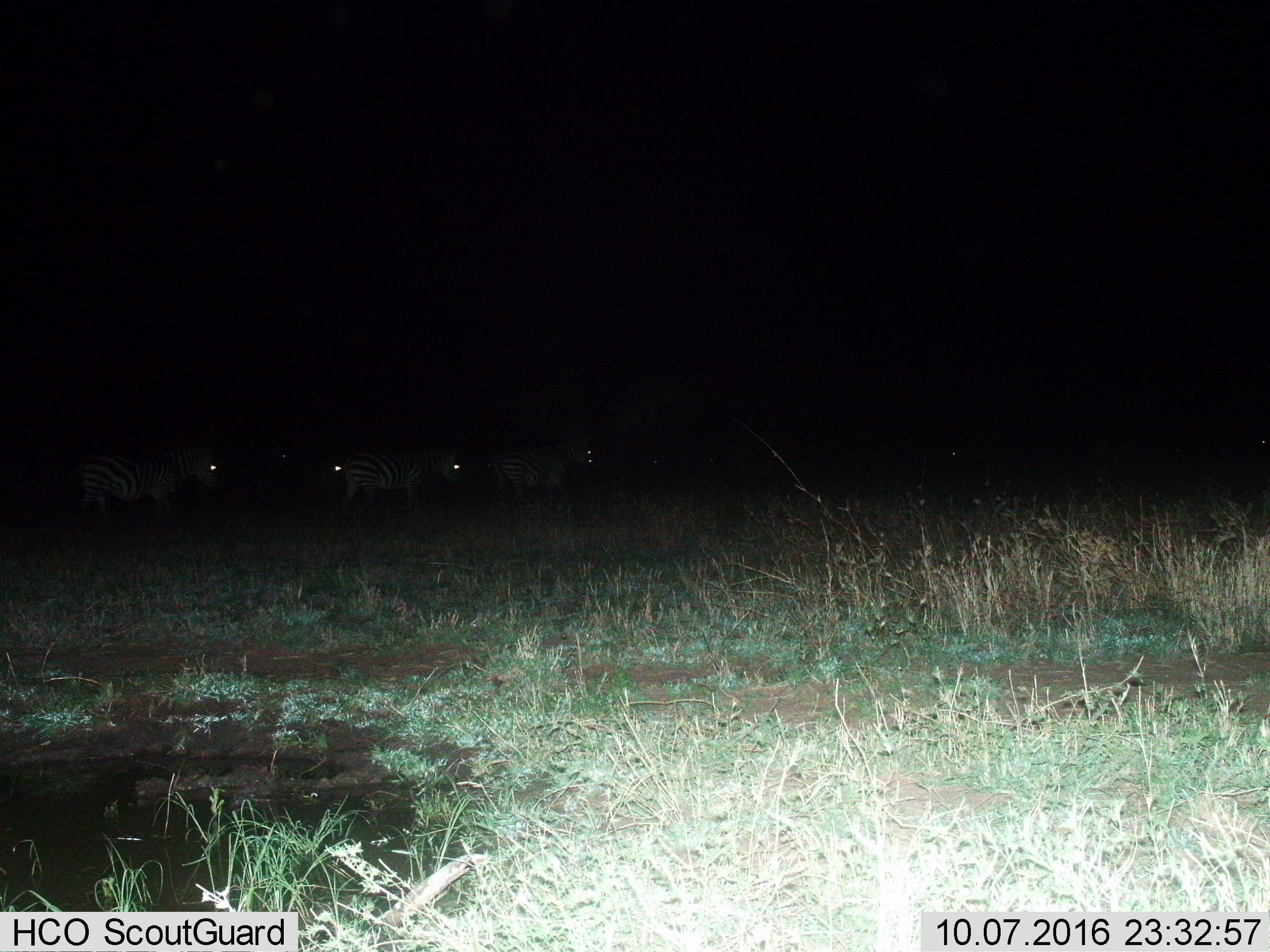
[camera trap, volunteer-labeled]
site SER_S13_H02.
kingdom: Animalia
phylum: Chordata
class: Mammalia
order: Perissodactyla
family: Equidae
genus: Equus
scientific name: Equus quagga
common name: plains zebra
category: zebraplains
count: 4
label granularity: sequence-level